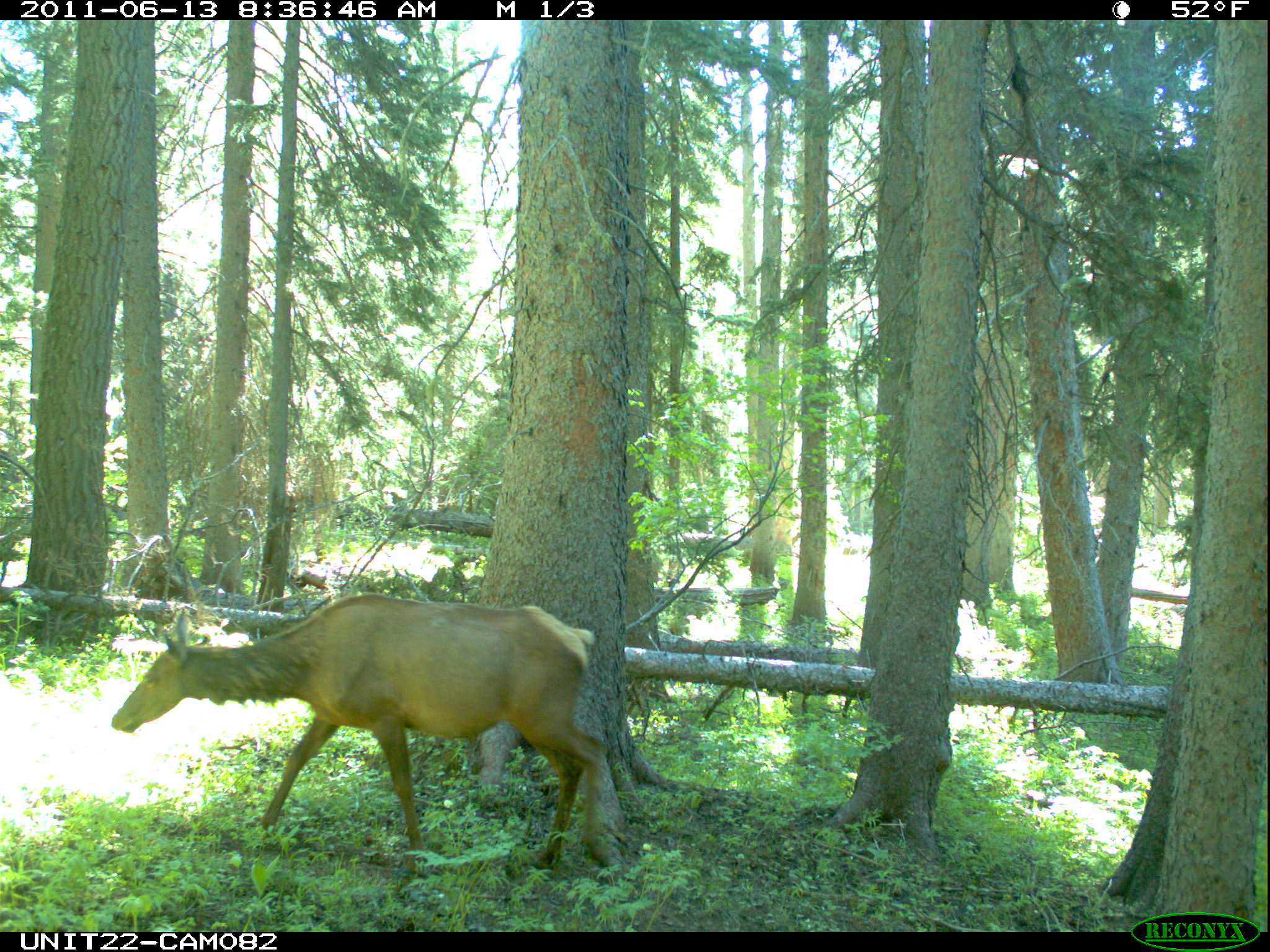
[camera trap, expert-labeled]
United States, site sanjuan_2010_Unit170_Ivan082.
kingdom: Animalia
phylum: Chordata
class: Mammalia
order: Artiodactyla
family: Cervidae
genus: Cervus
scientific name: Cervus elaphus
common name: red deer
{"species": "Cervus elaphus (red deer)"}